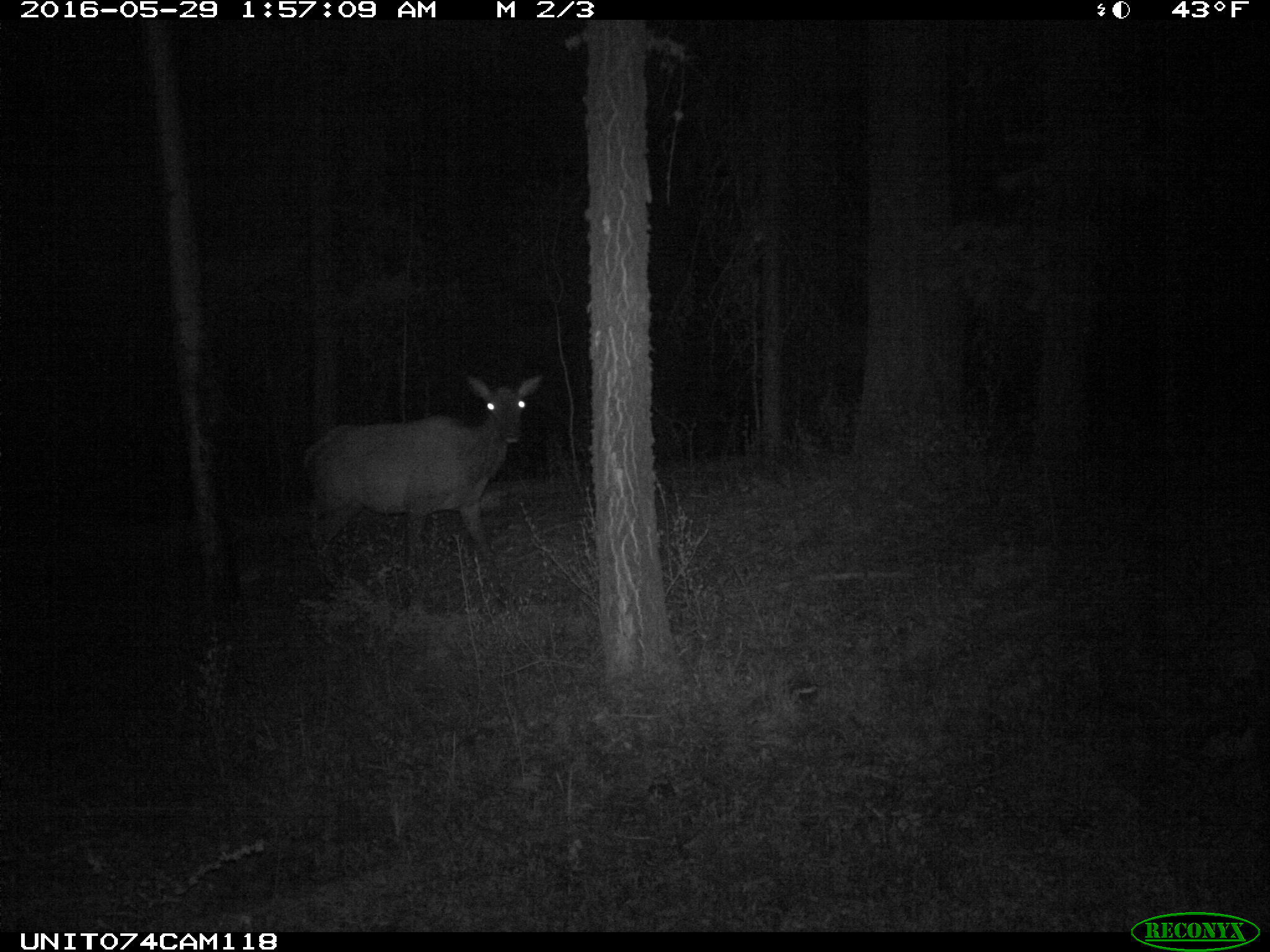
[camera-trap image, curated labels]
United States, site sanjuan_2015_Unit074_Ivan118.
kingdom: Animalia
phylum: Chordata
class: Mammalia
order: Artiodactyla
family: Cervidae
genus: Cervus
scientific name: Cervus elaphus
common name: red deer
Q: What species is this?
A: Cervus elaphus (red deer).